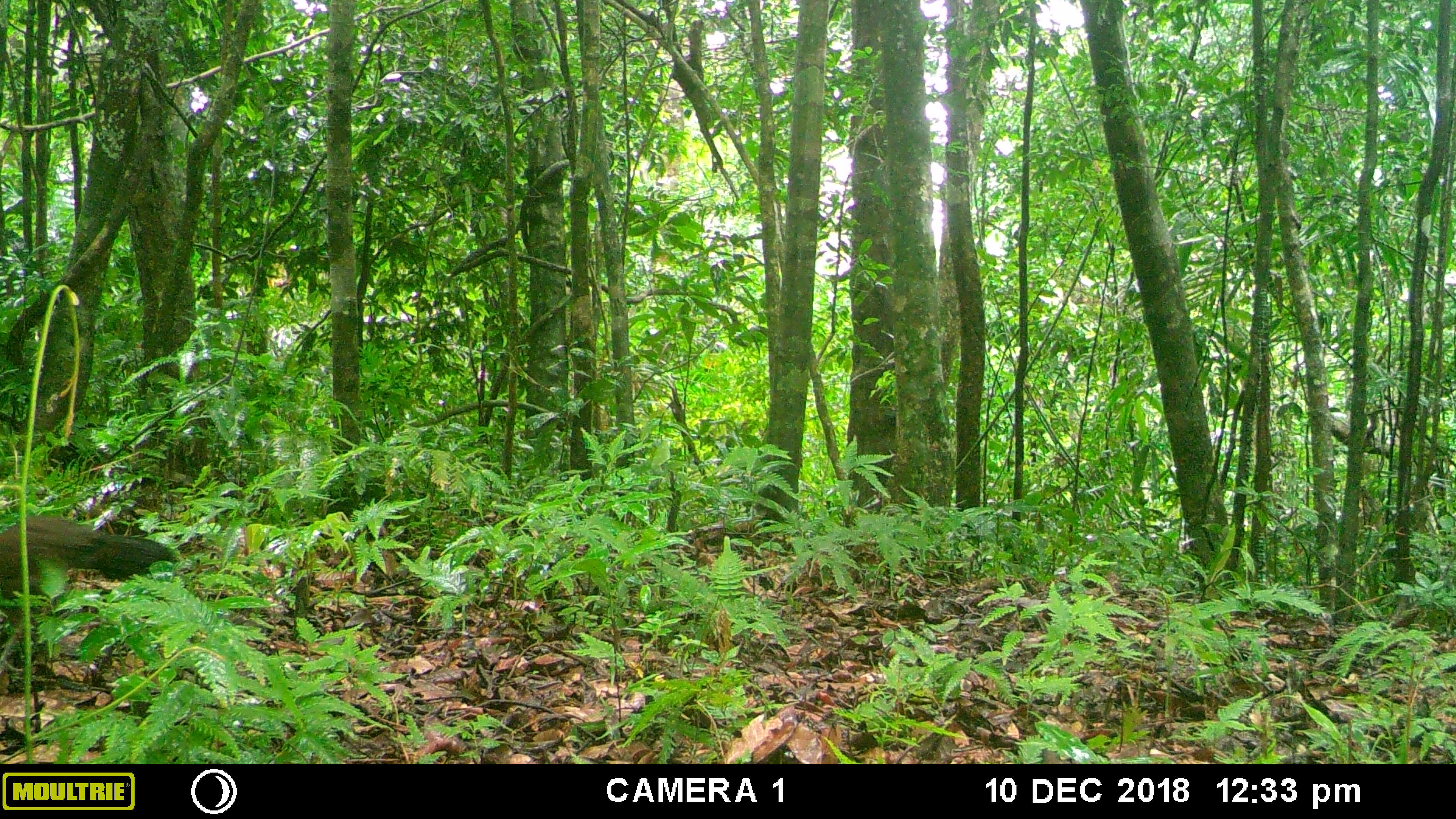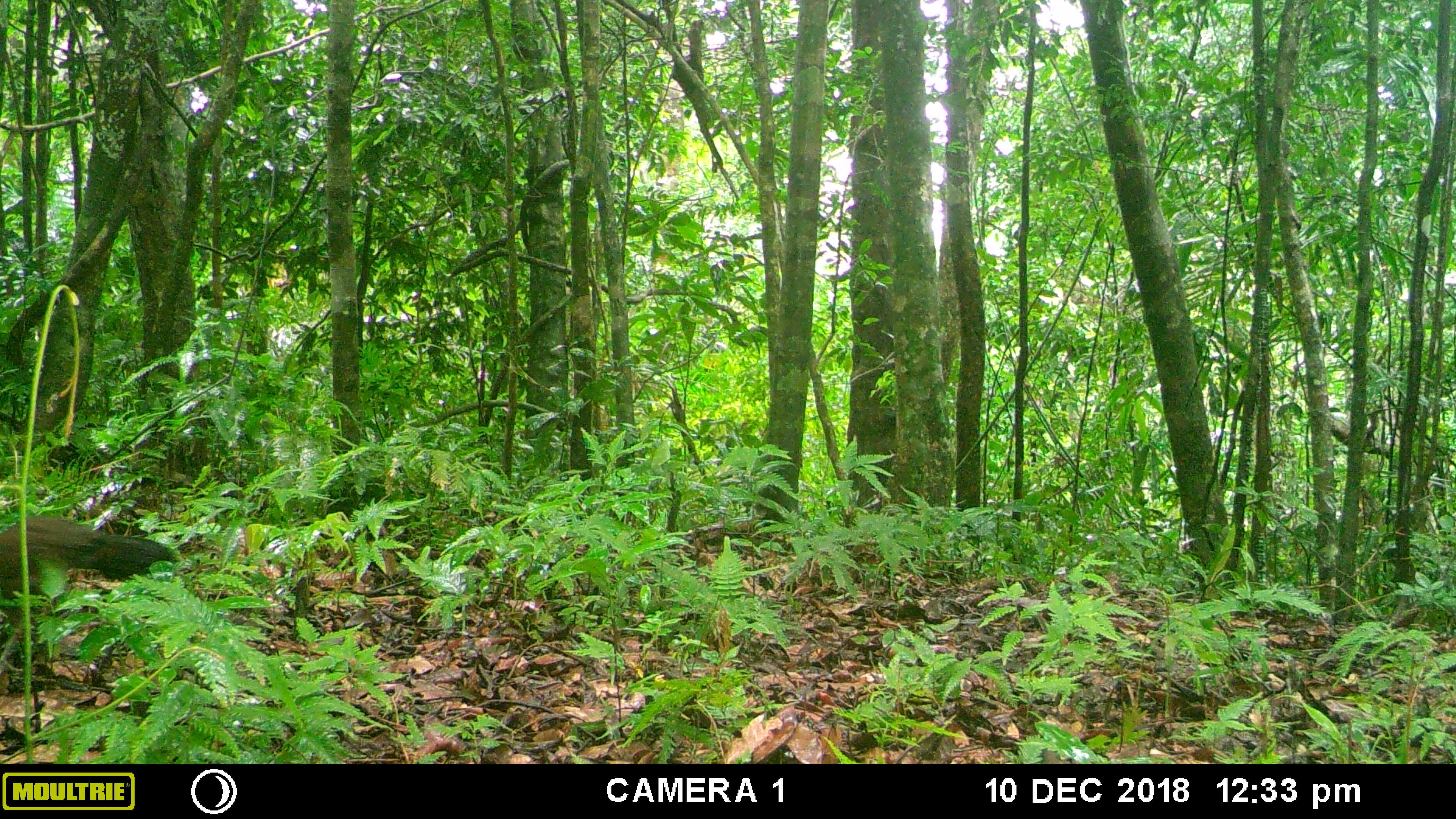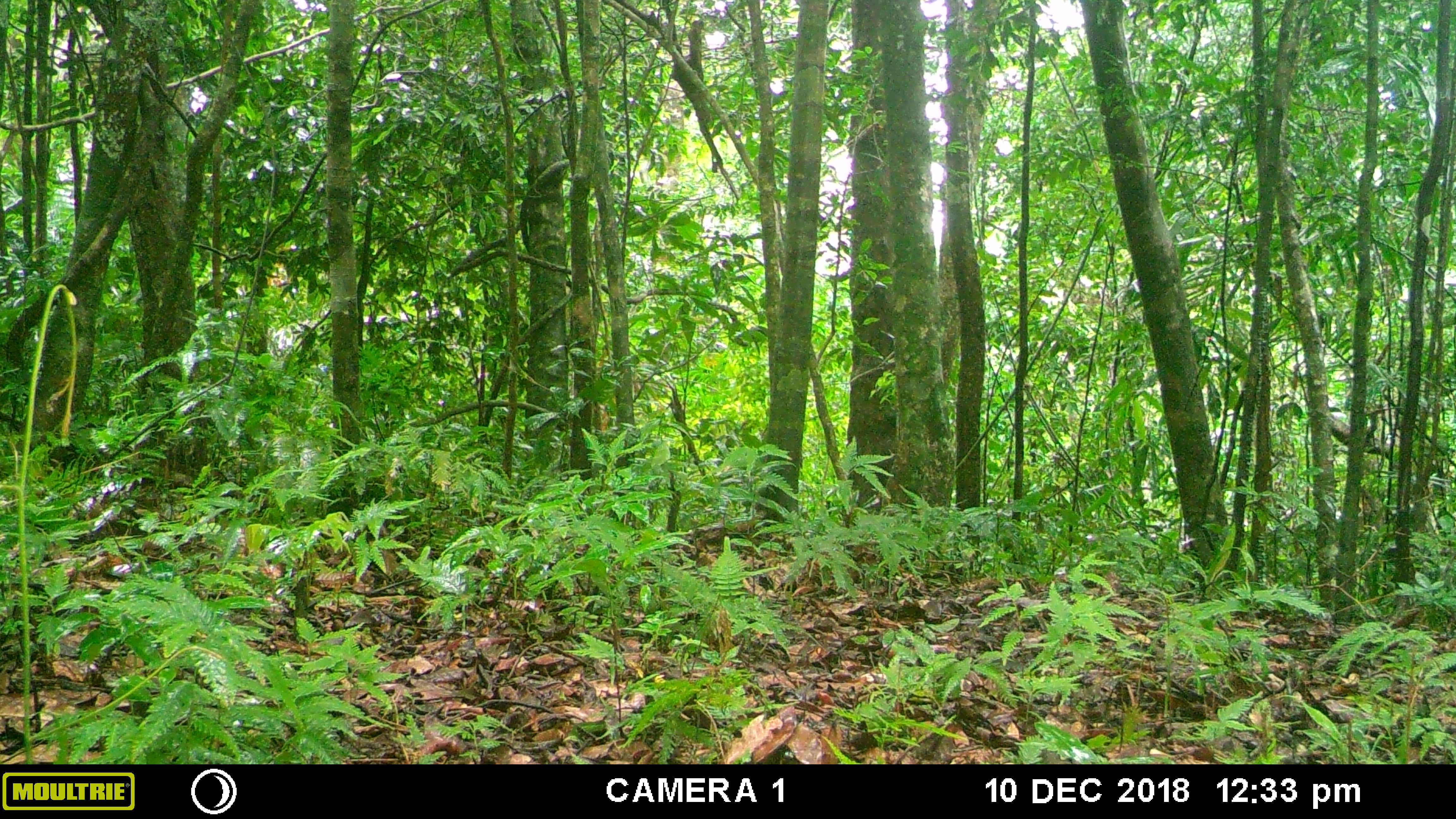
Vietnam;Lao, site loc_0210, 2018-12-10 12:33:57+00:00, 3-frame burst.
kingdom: Animalia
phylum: Chordata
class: Aves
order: Galliformes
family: Phasianidae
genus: Gallus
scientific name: Gallus gallus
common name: red junglefowl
Red junglefowl (Gallus gallus). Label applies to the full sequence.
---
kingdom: Animalia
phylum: Chordata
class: Mammalia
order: Artiodactyla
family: Suidae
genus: Sus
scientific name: Sus scrofa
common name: eurasian wild pig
Eurasian wild pig (Sus scrofa). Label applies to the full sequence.